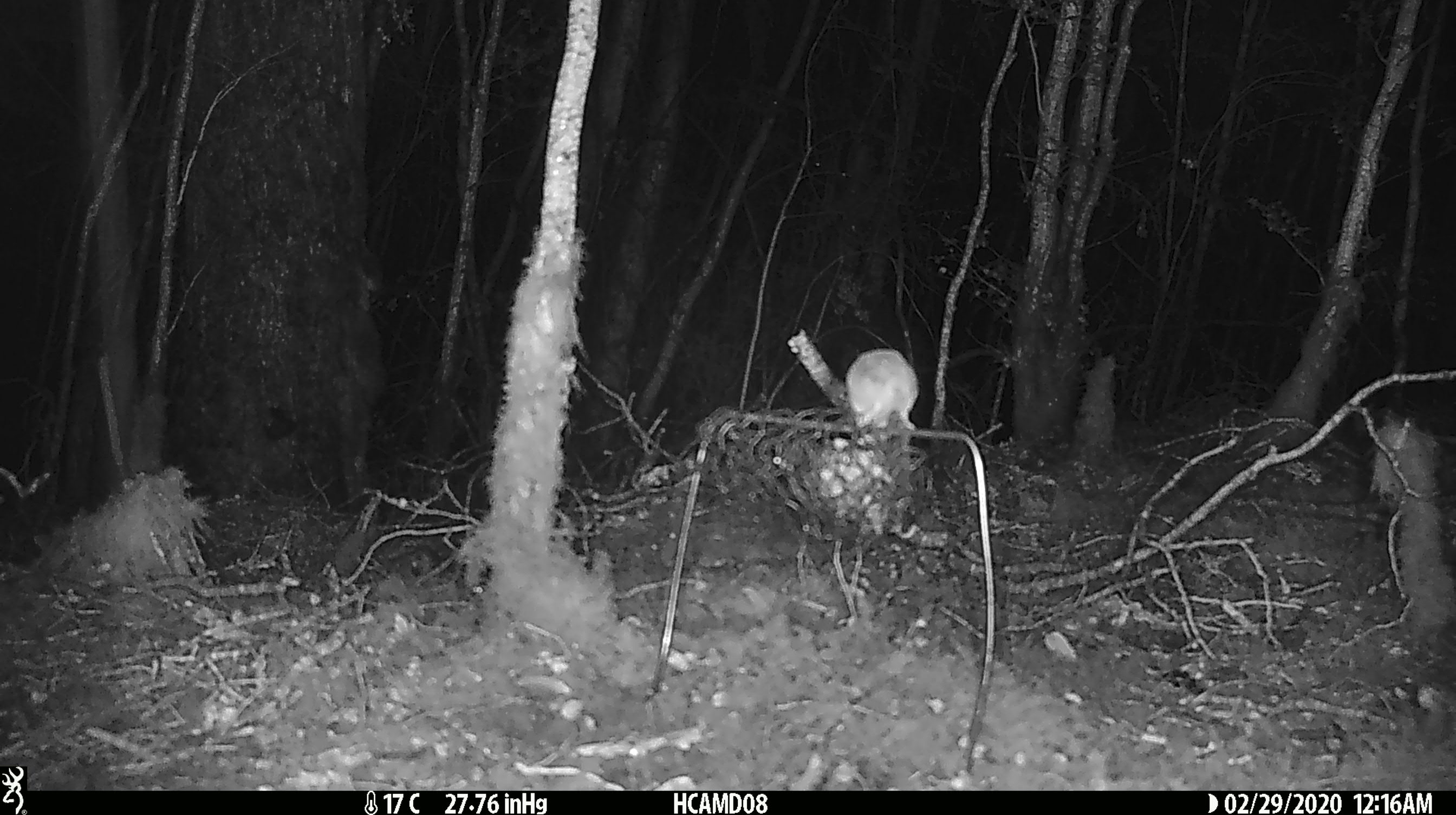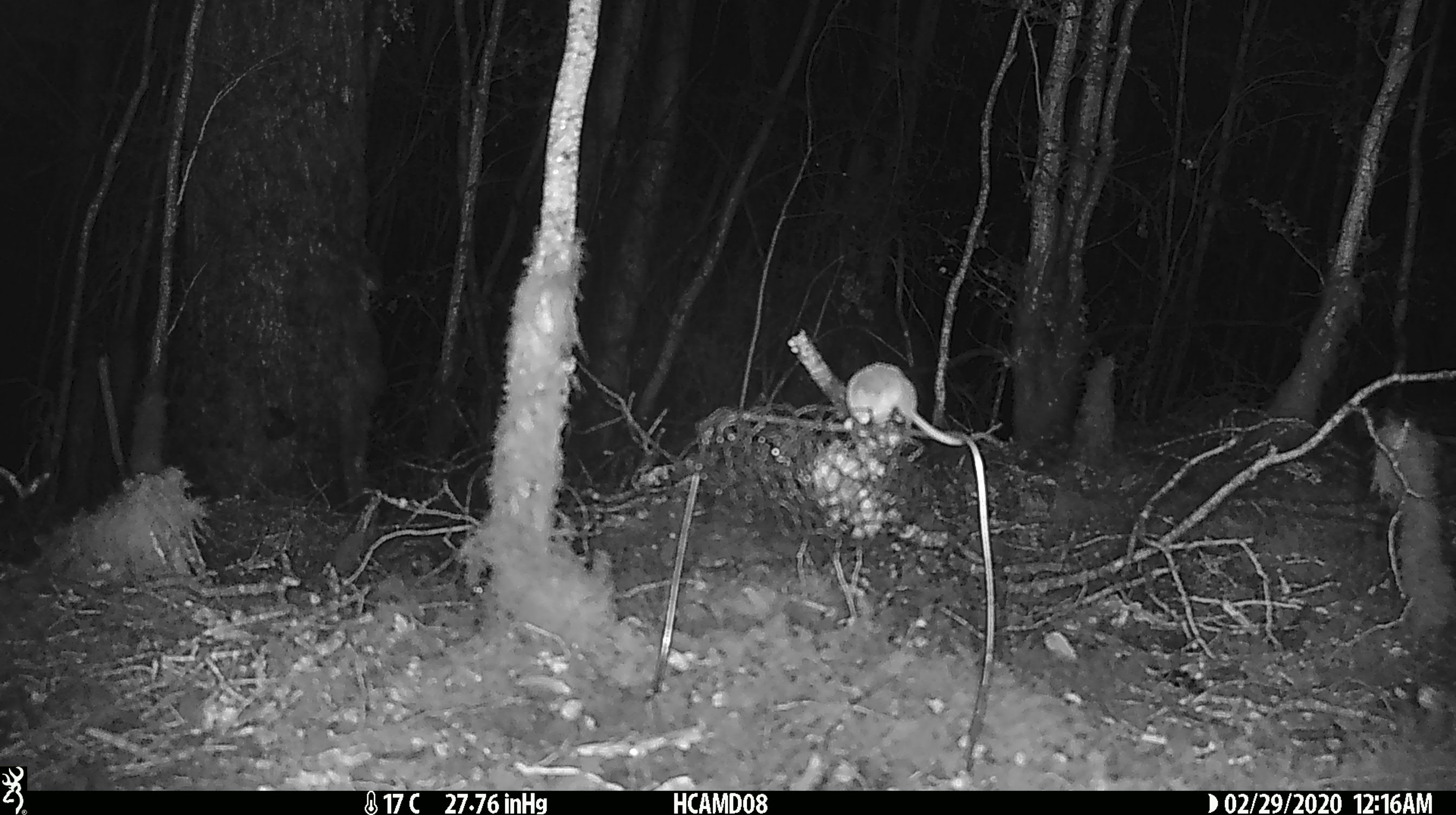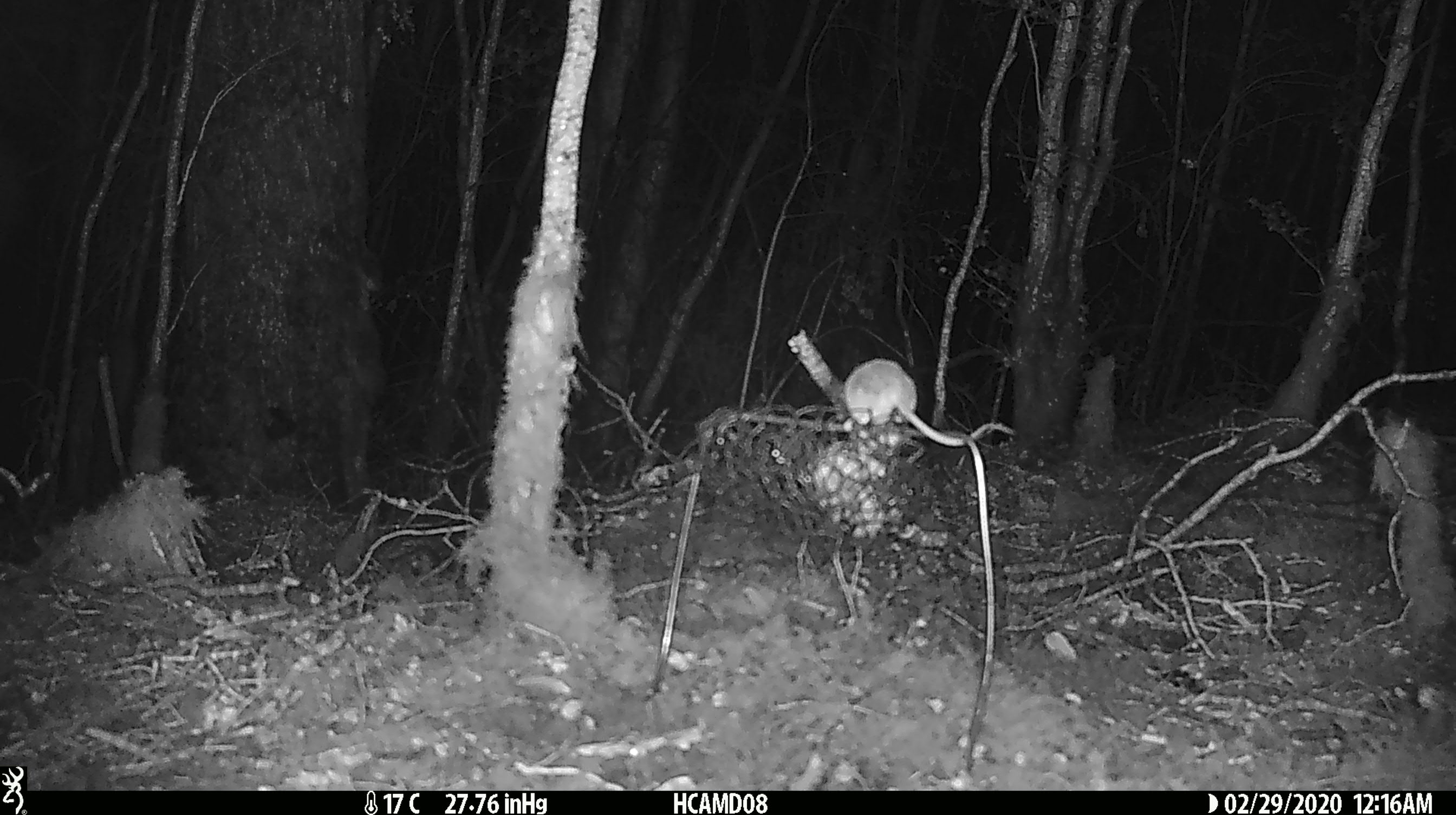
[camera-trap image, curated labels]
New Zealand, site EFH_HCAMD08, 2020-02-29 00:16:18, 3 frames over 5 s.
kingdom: Animalia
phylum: Chordata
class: Mammalia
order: Rodentia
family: Muridae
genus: Mus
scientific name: Mus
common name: mouse